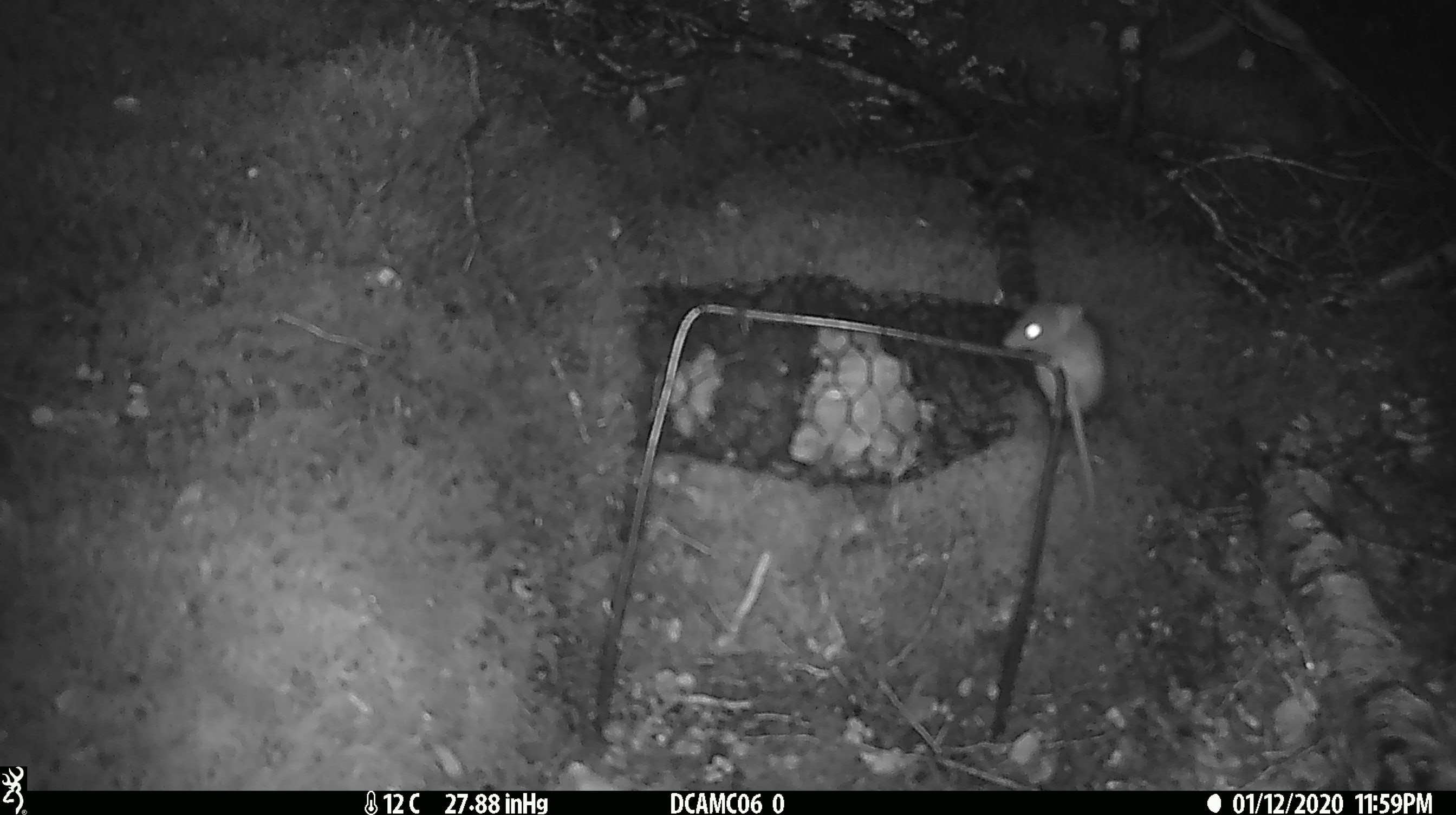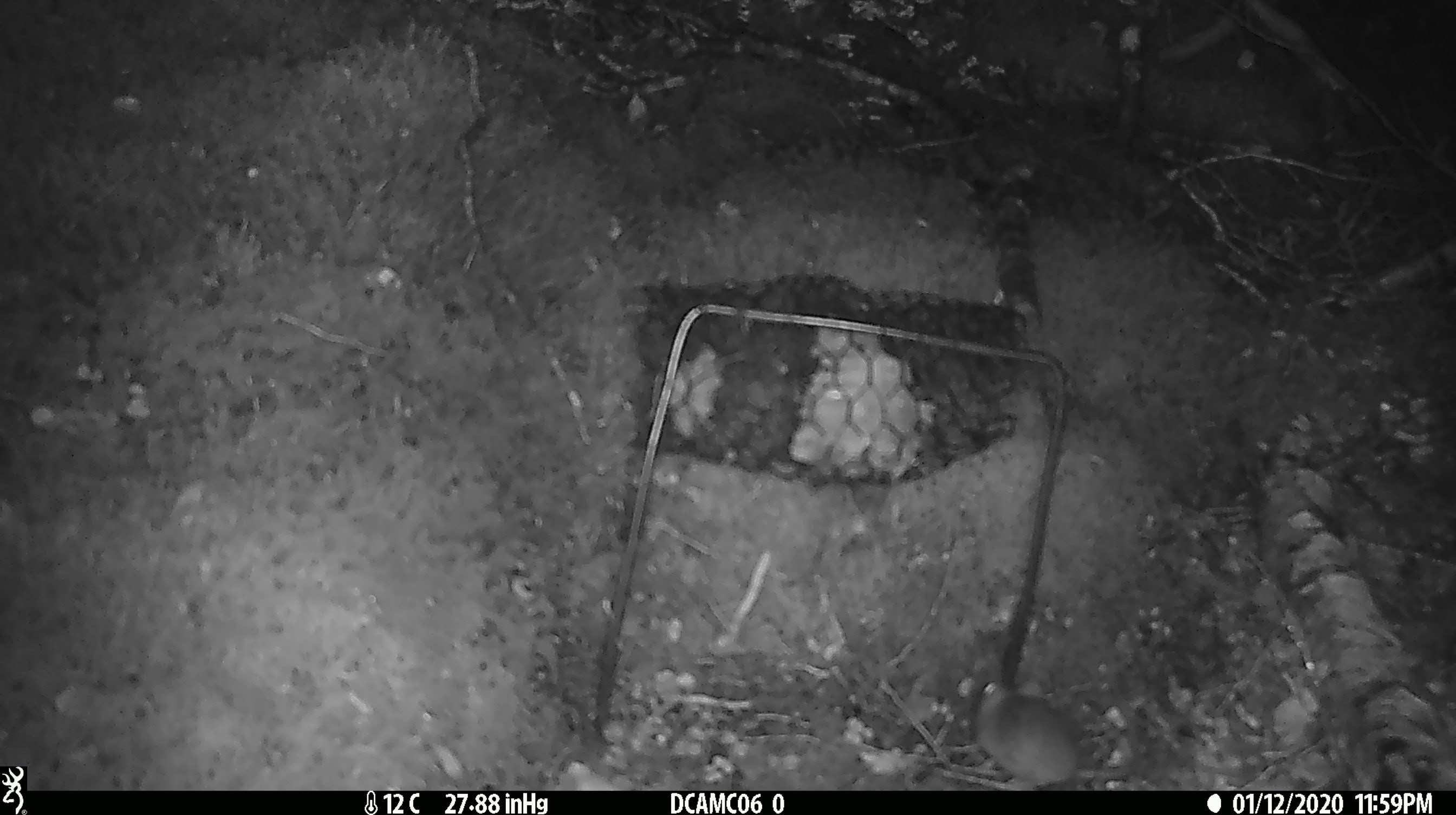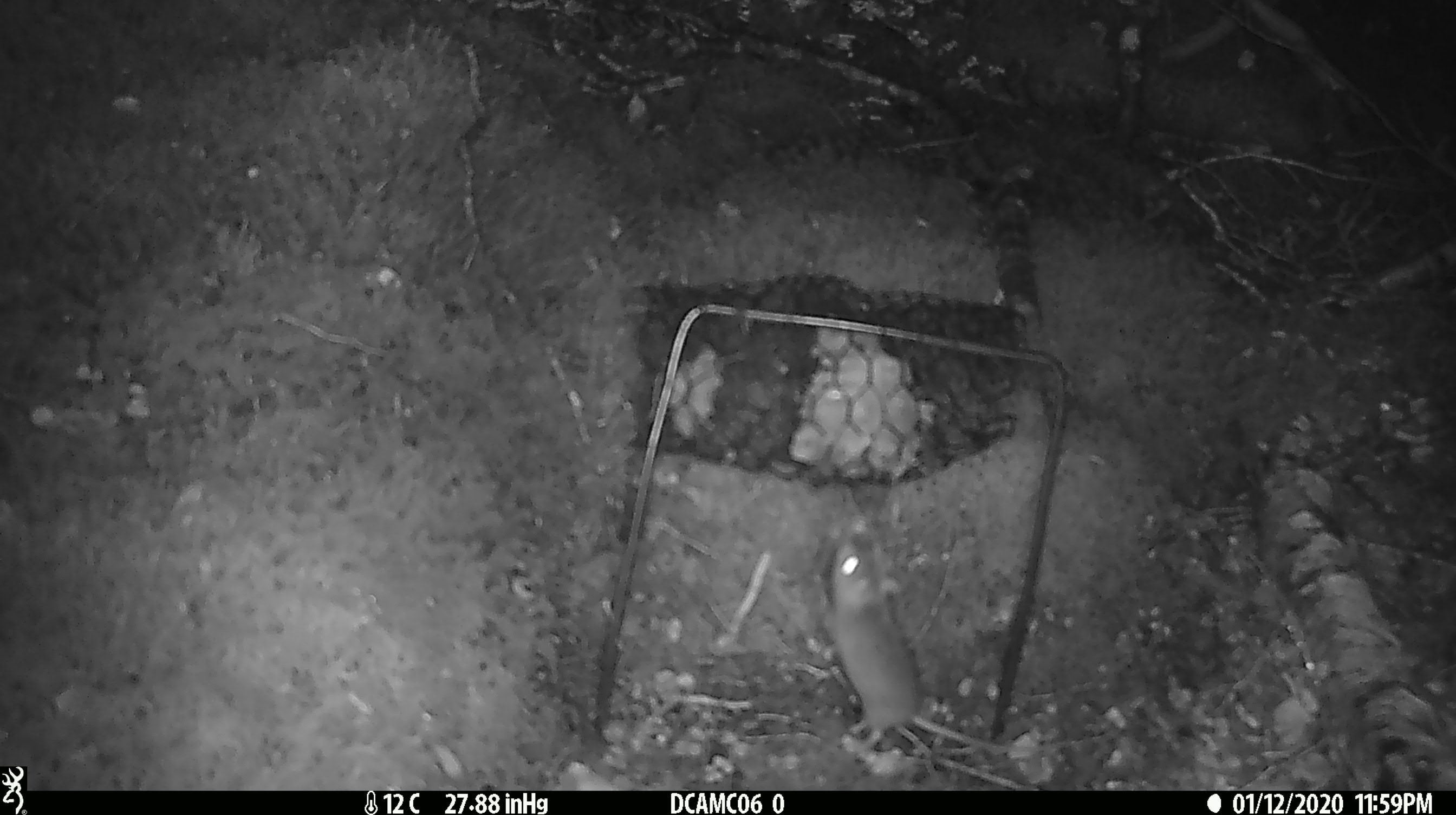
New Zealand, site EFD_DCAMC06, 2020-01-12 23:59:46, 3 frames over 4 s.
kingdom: Animalia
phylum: Chordata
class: Mammalia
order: Rodentia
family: Muridae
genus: Mus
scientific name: Mus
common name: mouse